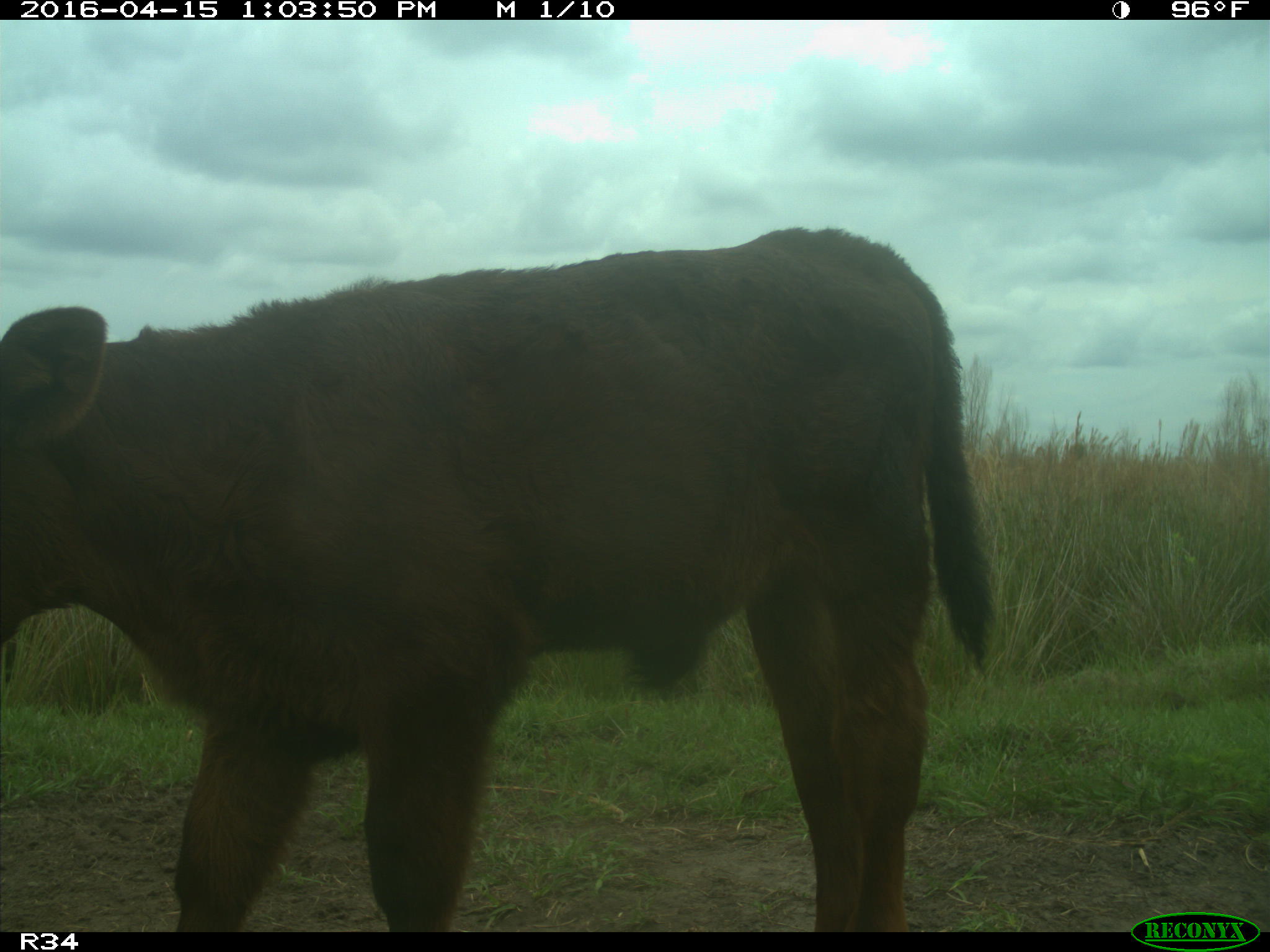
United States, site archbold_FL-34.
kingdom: Animalia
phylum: Chordata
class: Mammalia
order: Artiodactyla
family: Bovidae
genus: Bos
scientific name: Bos taurus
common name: domestic cow